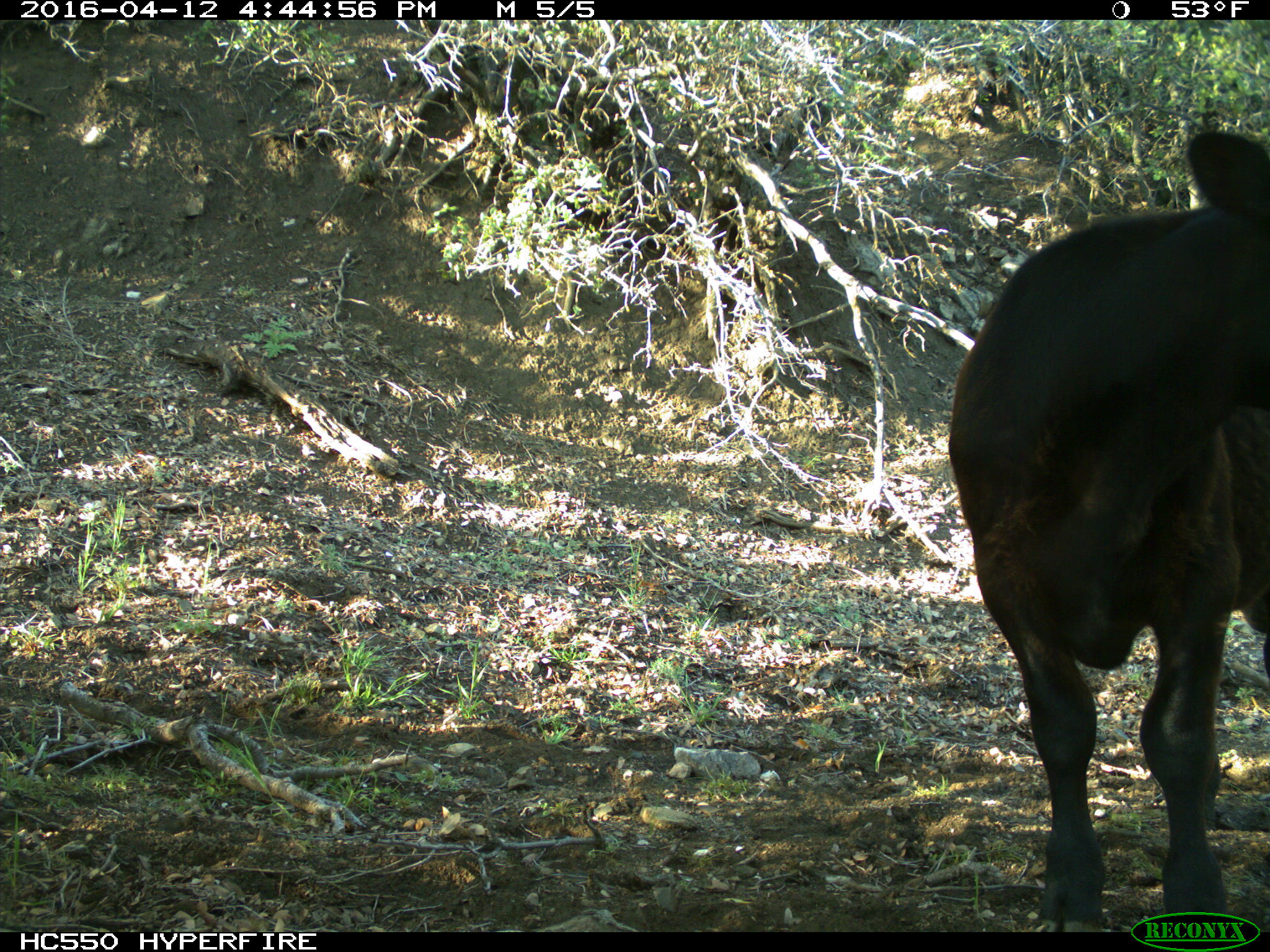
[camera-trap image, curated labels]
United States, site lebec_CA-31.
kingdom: Animalia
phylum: Chordata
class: Mammalia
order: Artiodactyla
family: Bovidae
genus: Bos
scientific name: Bos taurus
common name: domestic cow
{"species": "Bos taurus (domestic cow)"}